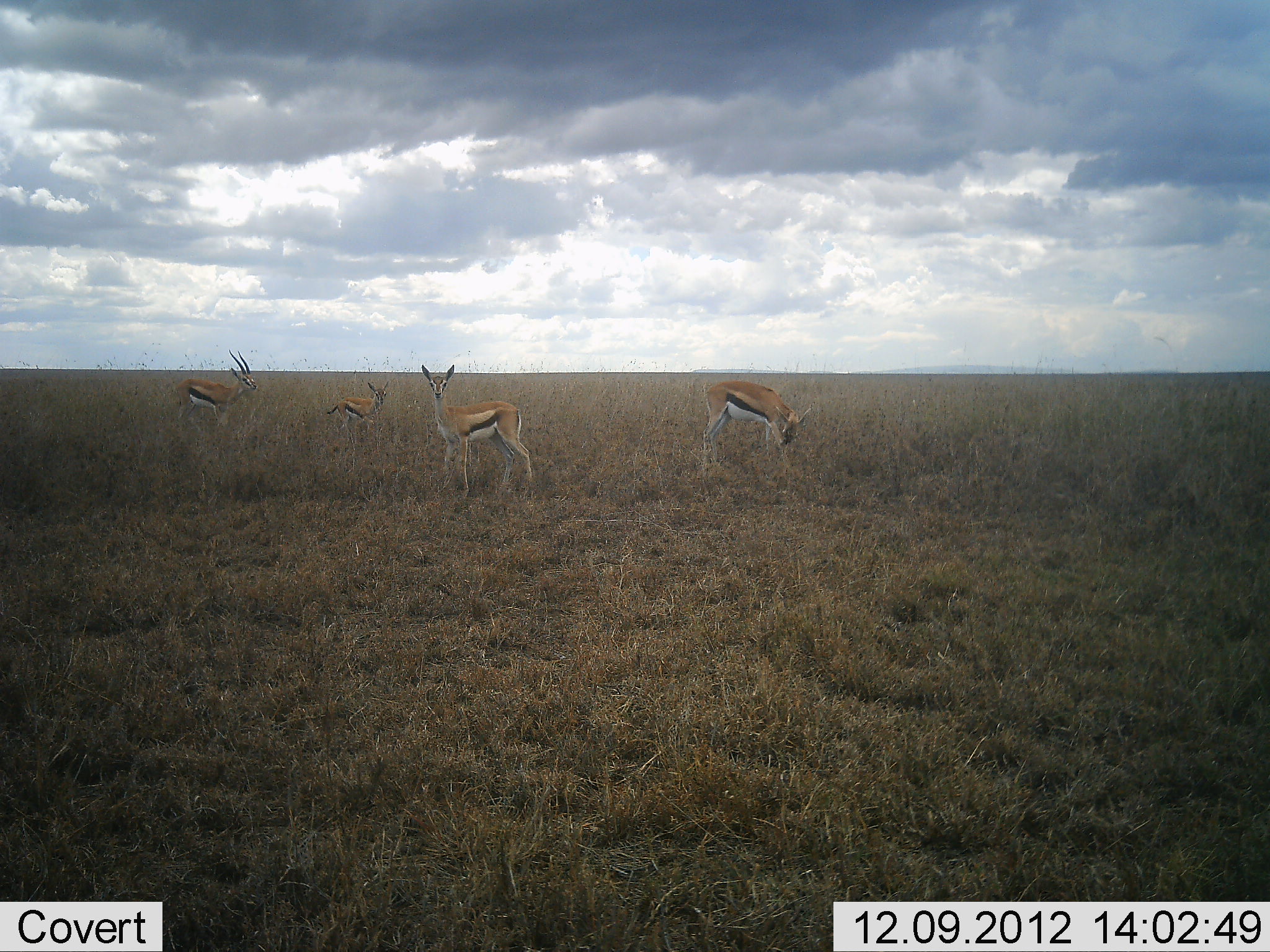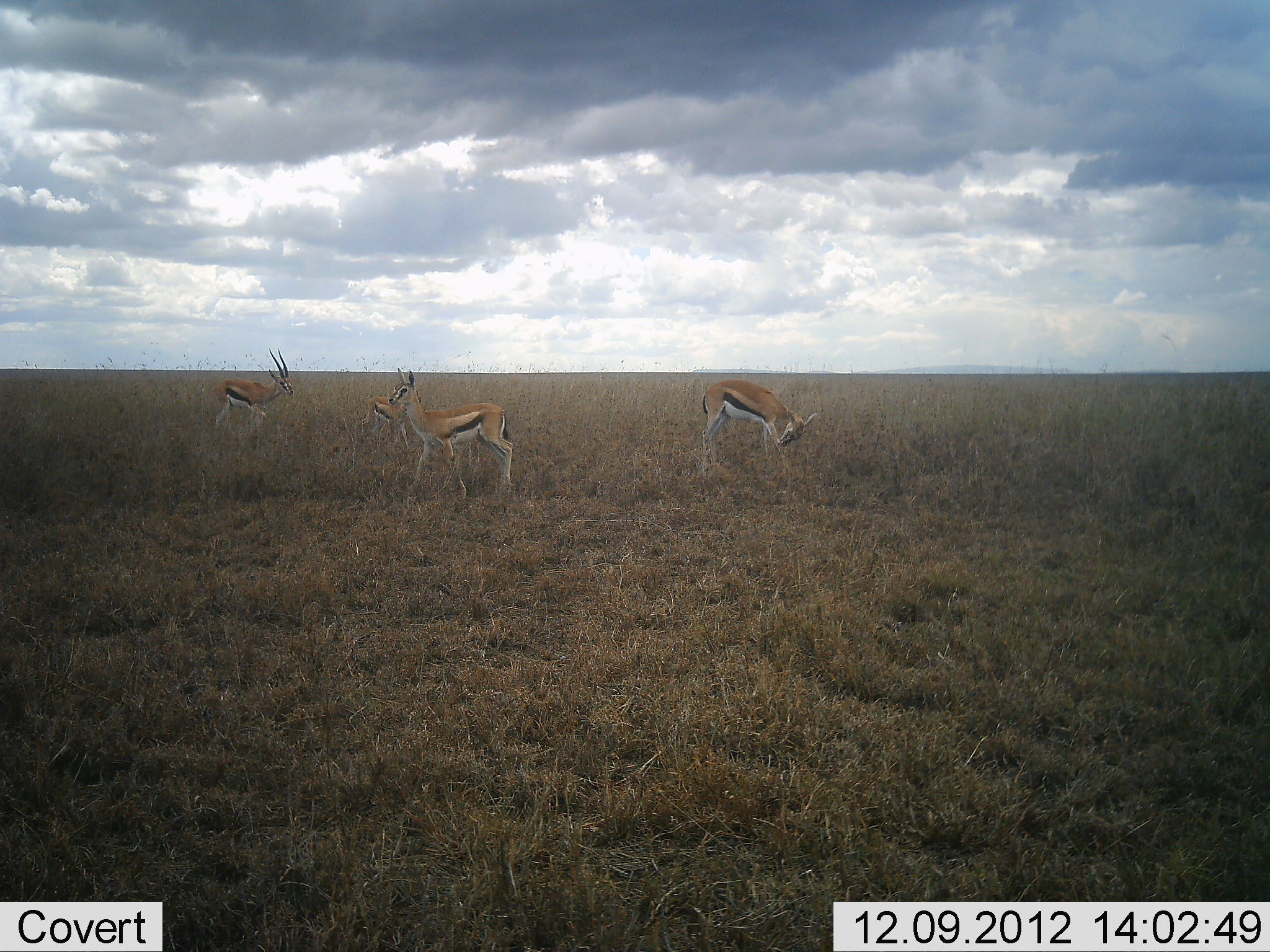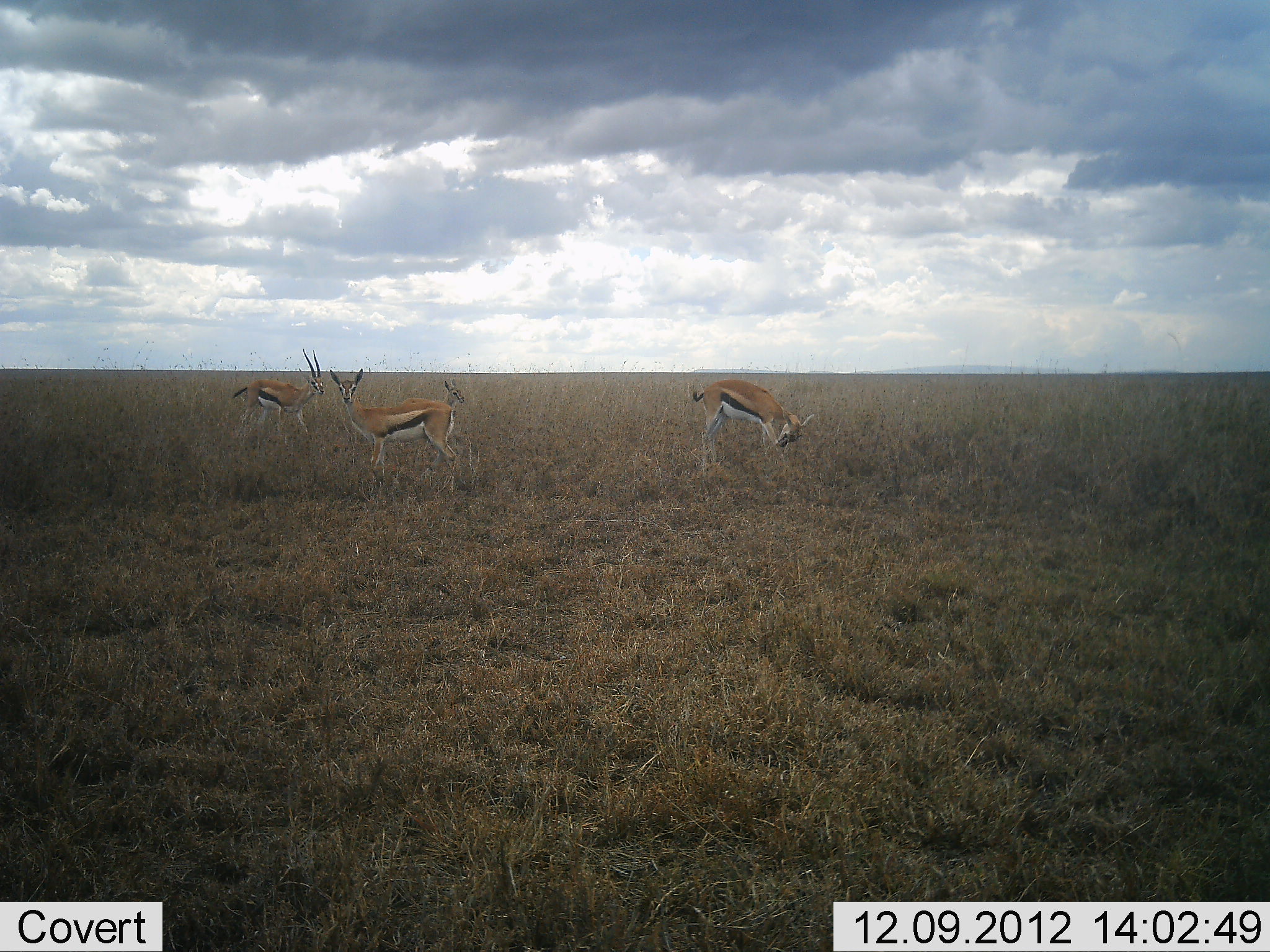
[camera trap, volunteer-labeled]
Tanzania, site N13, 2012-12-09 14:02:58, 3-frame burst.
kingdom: Animalia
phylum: Chordata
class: Mammalia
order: Artiodactyla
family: Bovidae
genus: Eudorcas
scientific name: Eudorcas thomsonii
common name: thomson's gazelle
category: gazellethomsons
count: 4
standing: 50%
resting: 0%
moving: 66%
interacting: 3%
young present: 25%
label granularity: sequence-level